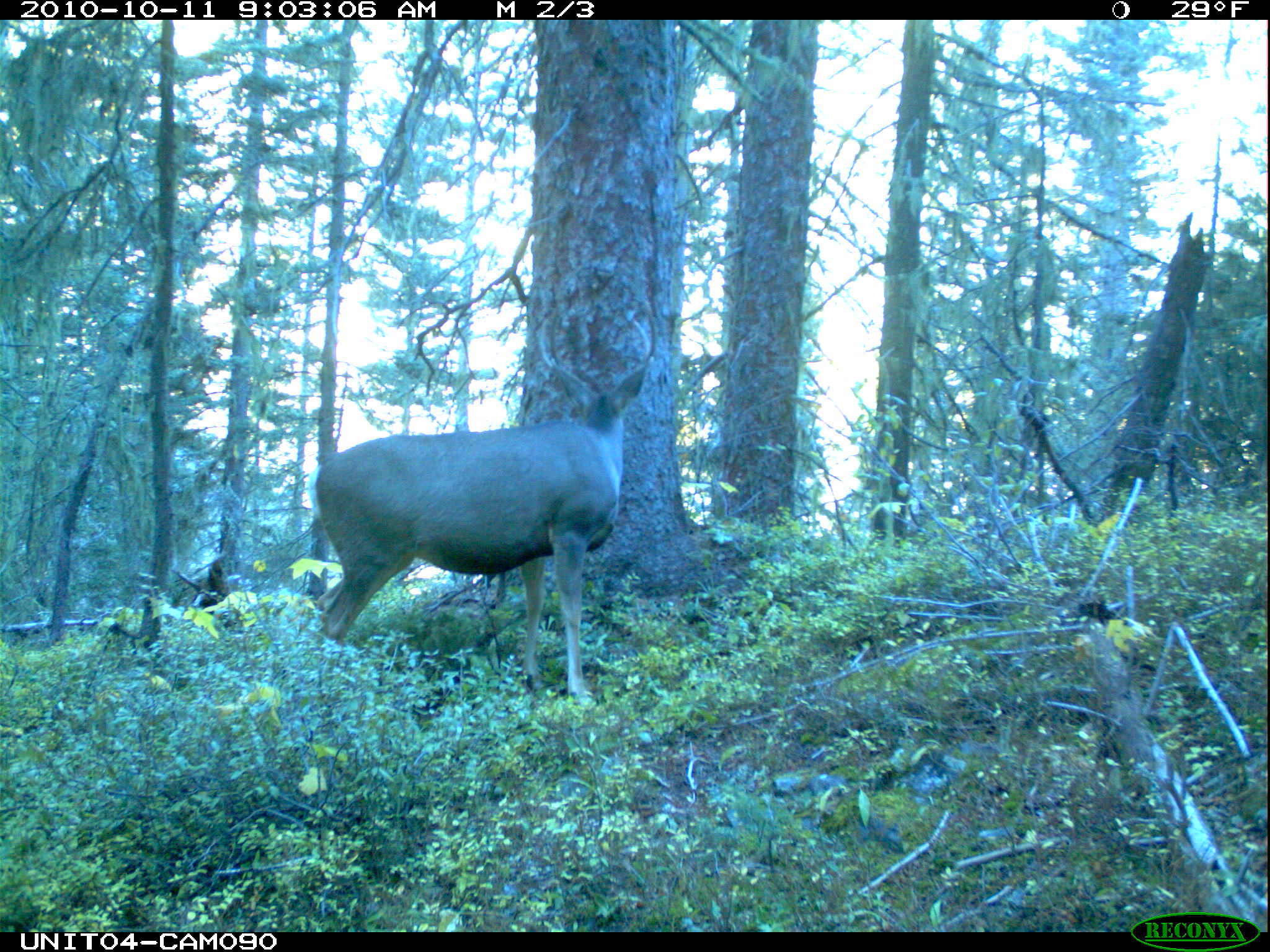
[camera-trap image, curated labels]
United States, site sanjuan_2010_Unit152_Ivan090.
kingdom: Animalia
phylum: Chordata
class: Mammalia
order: Artiodactyla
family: Cervidae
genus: Odocoileus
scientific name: Odocoileus hemionus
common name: mule deer